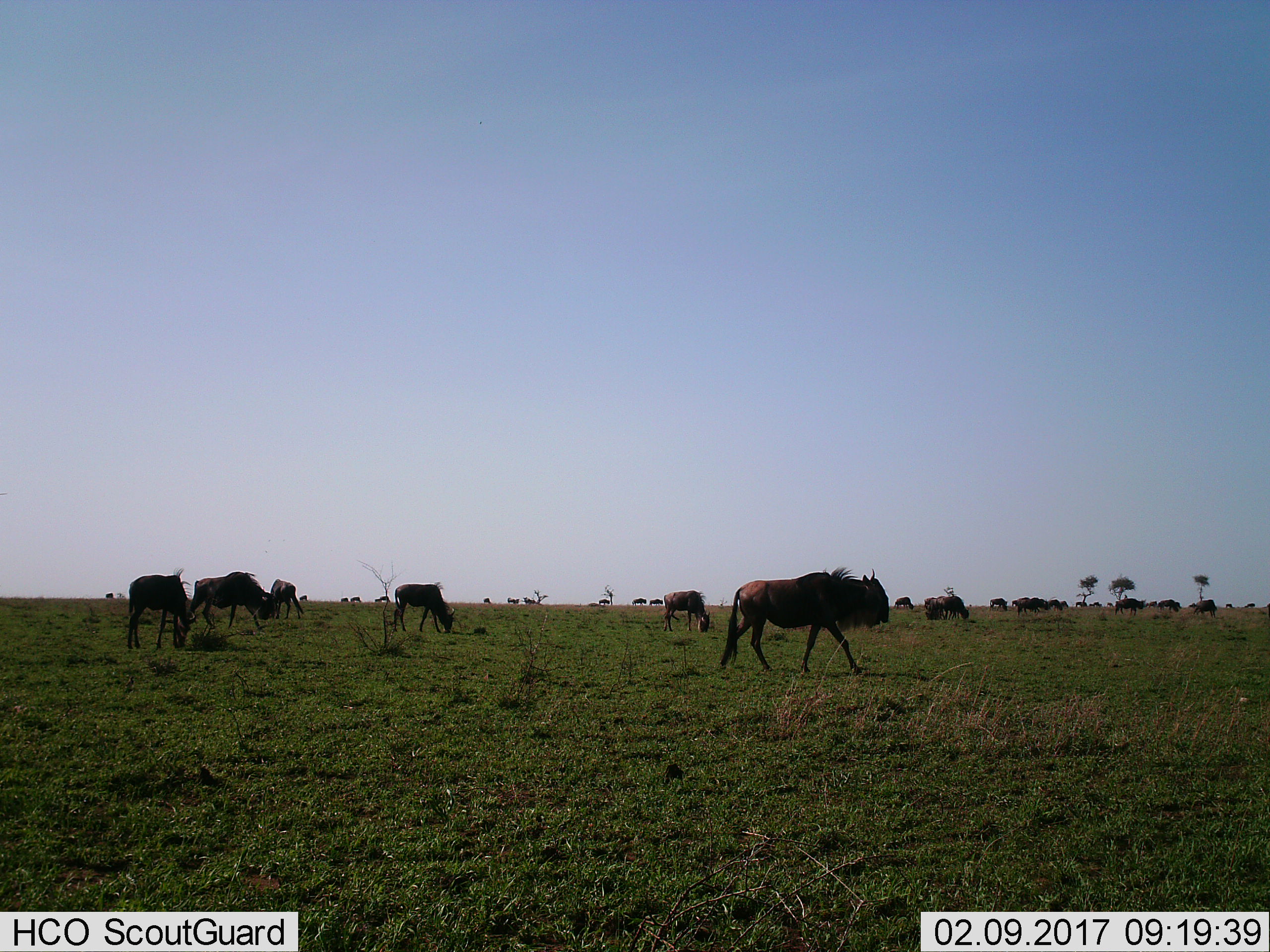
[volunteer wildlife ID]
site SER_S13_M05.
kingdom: Animalia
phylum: Chordata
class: Mammalia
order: Artiodactyla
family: Bovidae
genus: Connochaetes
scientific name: Connochaetes taurinus taurinus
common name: blue wildebeest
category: wildebeestblue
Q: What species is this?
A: Wildebeestblue (blue wildebeest) (Connochaetes taurinus taurinus).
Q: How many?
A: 11-50.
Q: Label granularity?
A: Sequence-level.